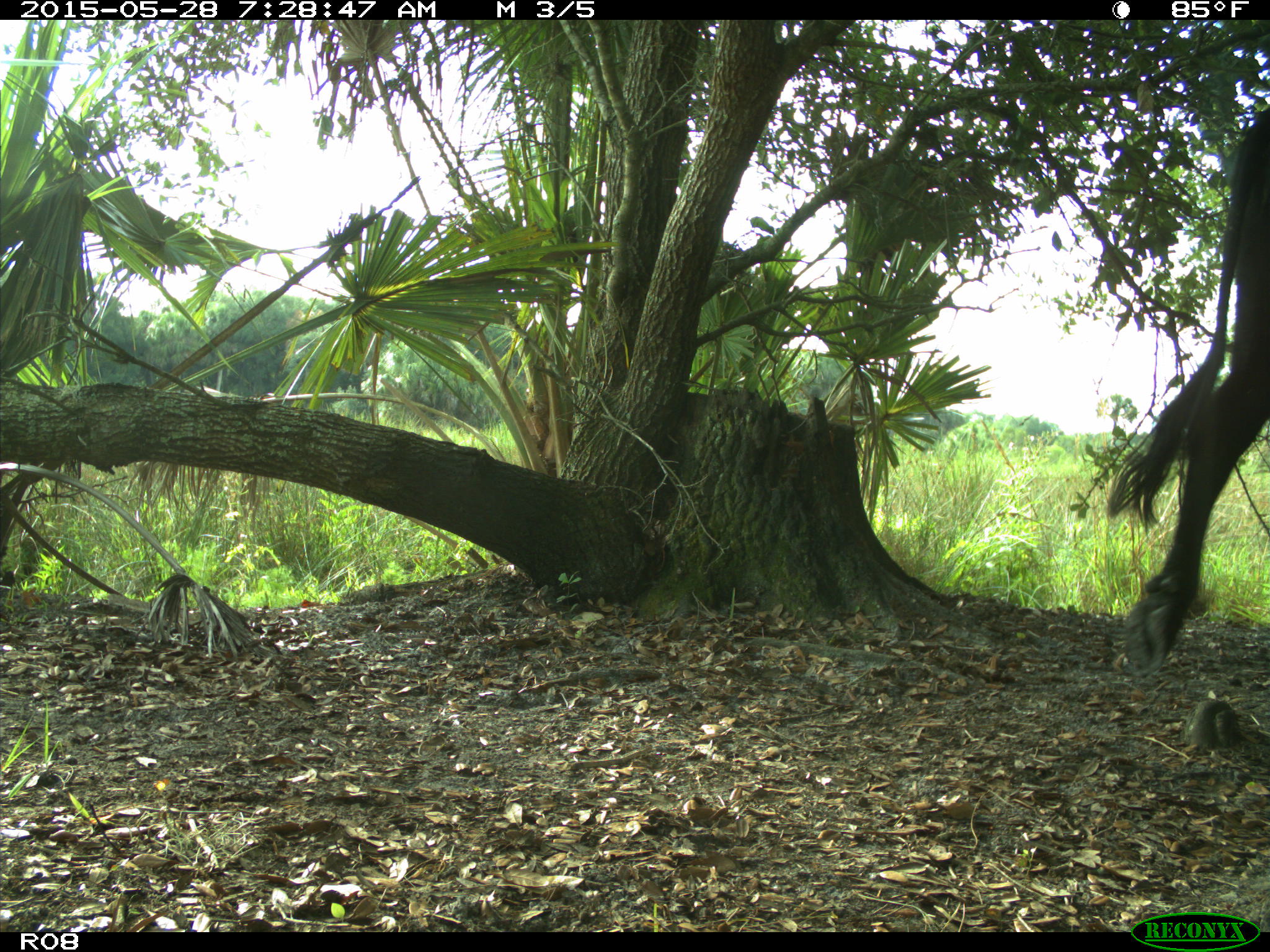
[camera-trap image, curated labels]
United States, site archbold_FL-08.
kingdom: Animalia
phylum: Chordata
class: Mammalia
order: Artiodactyla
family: Bovidae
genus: Bos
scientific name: Bos taurus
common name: domestic cow